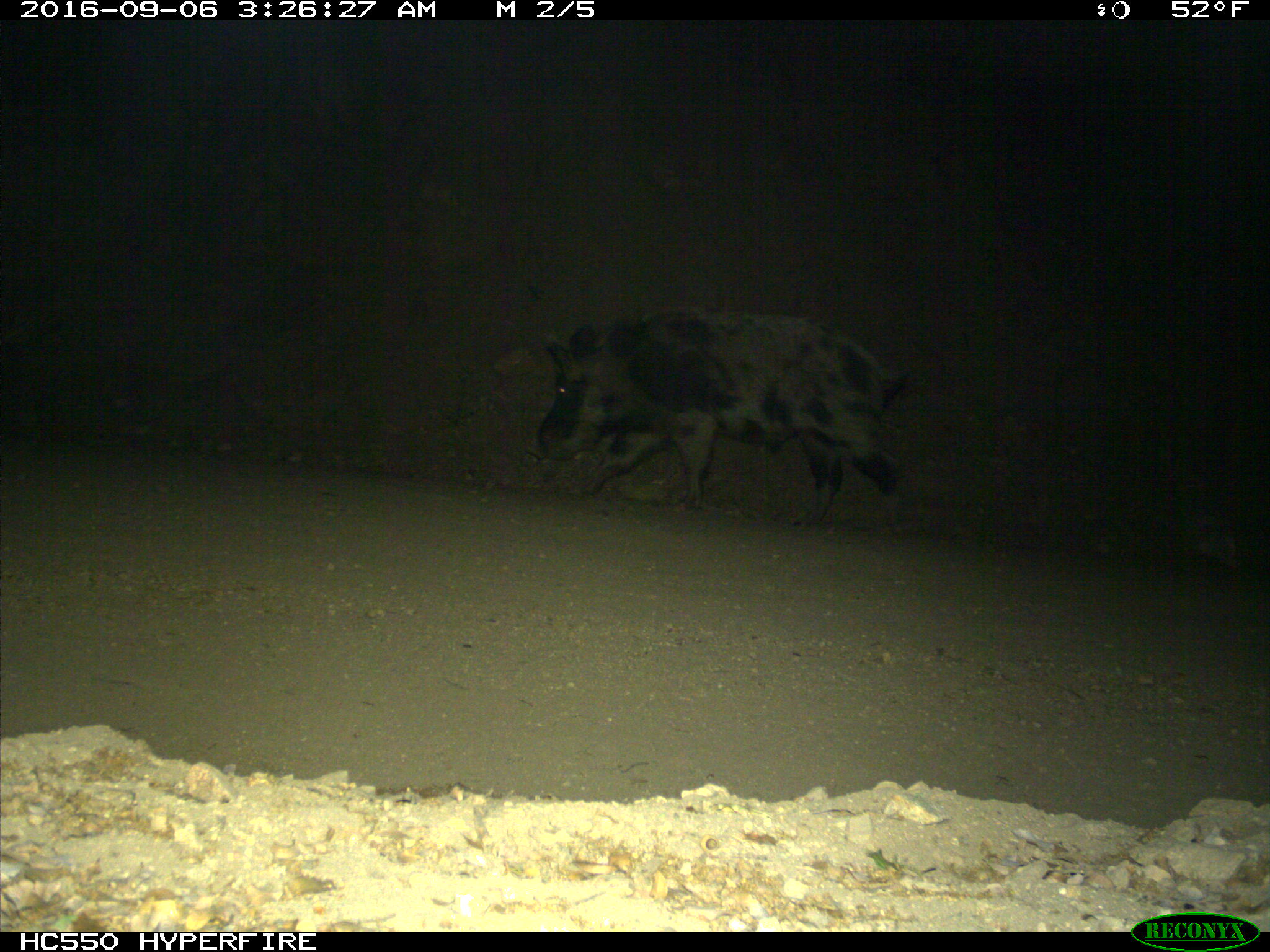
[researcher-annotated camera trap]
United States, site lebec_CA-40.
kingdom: Animalia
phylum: Chordata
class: Mammalia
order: Artiodactyla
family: Suidae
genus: Sus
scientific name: Sus scrofa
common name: wild boar